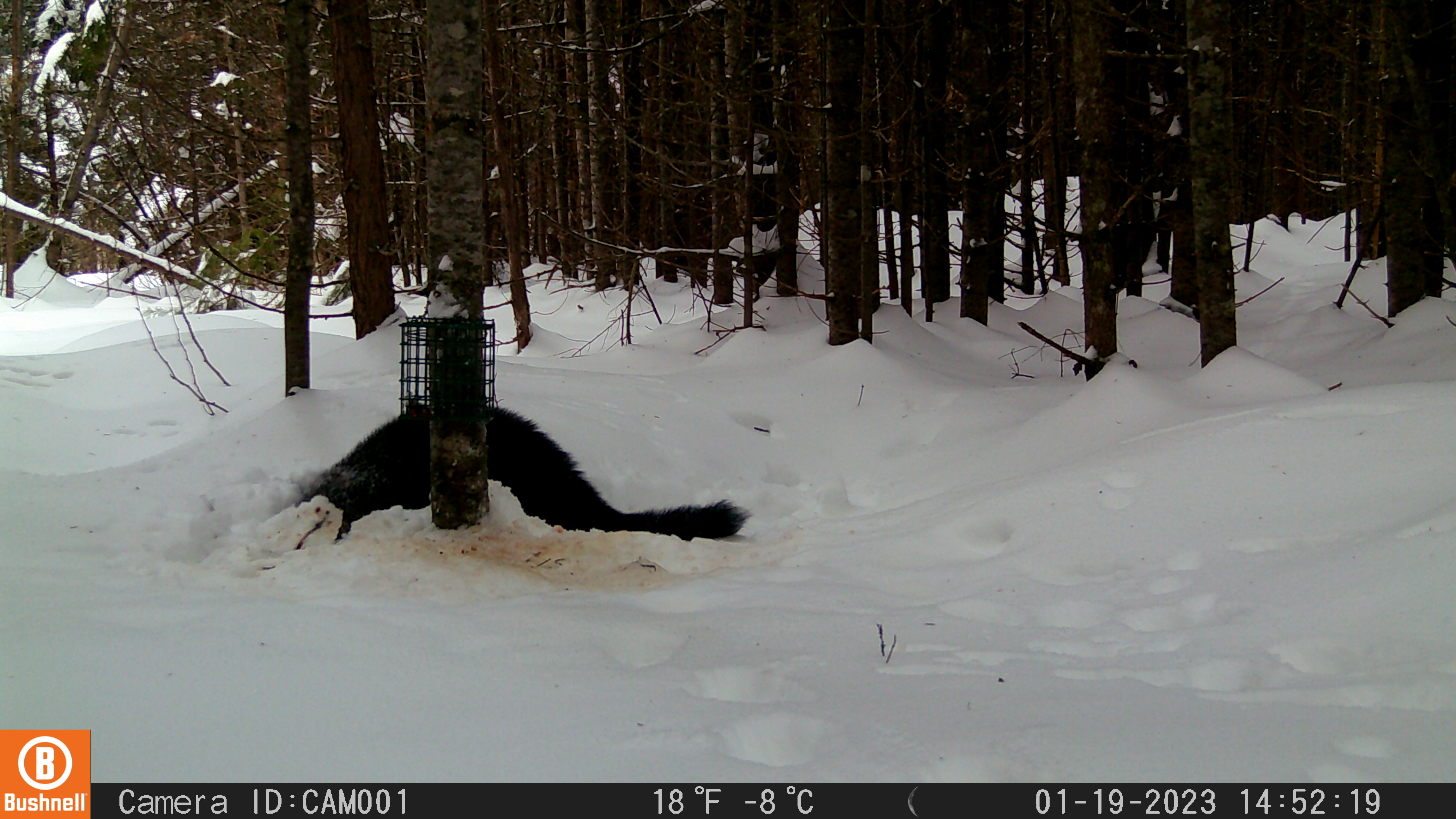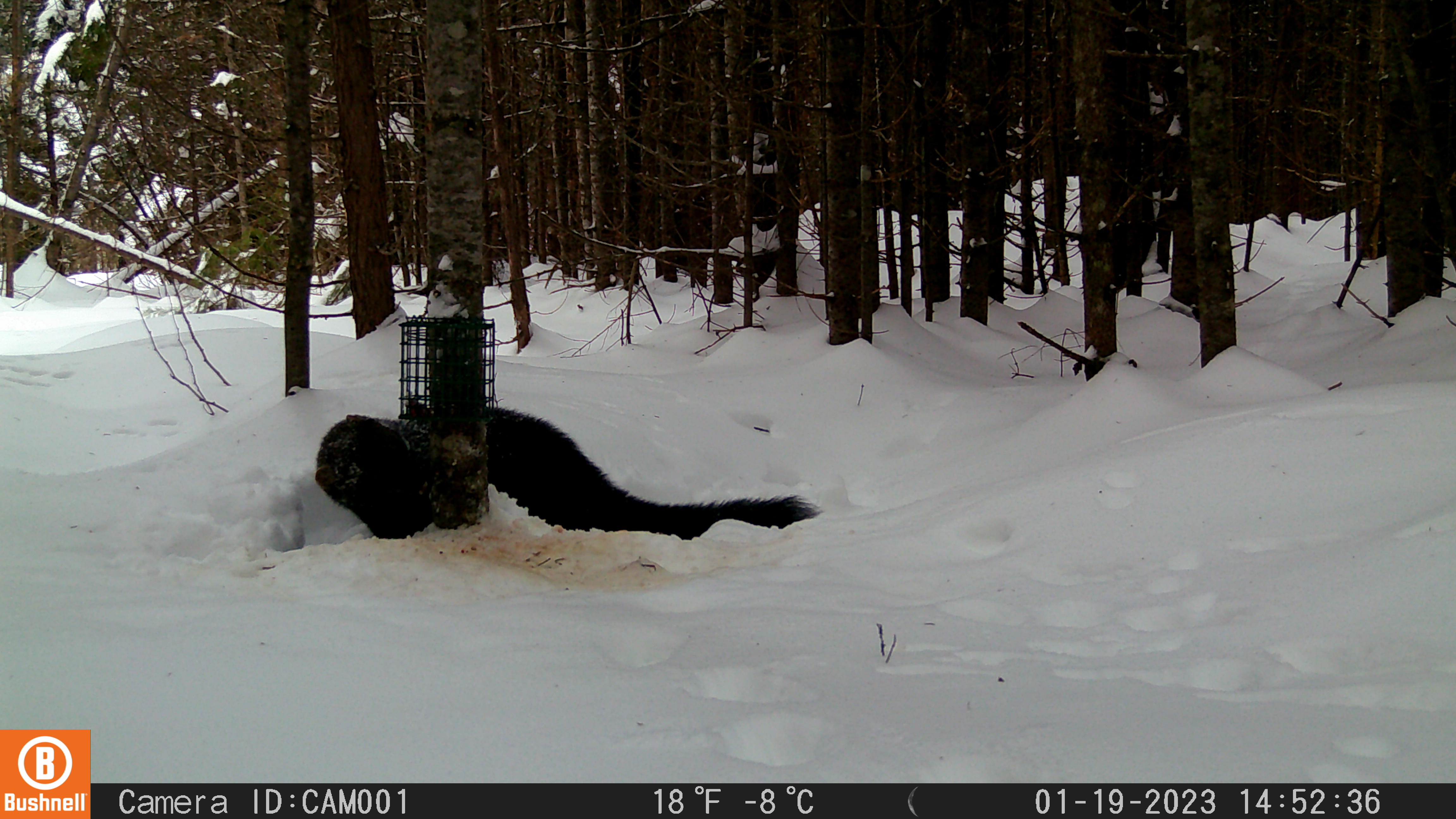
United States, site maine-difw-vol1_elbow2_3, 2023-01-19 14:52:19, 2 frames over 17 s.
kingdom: Animalia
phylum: Chordata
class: Mammalia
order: Carnivora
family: Mustelidae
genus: Pekania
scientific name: Pekania pennanti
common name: fisher